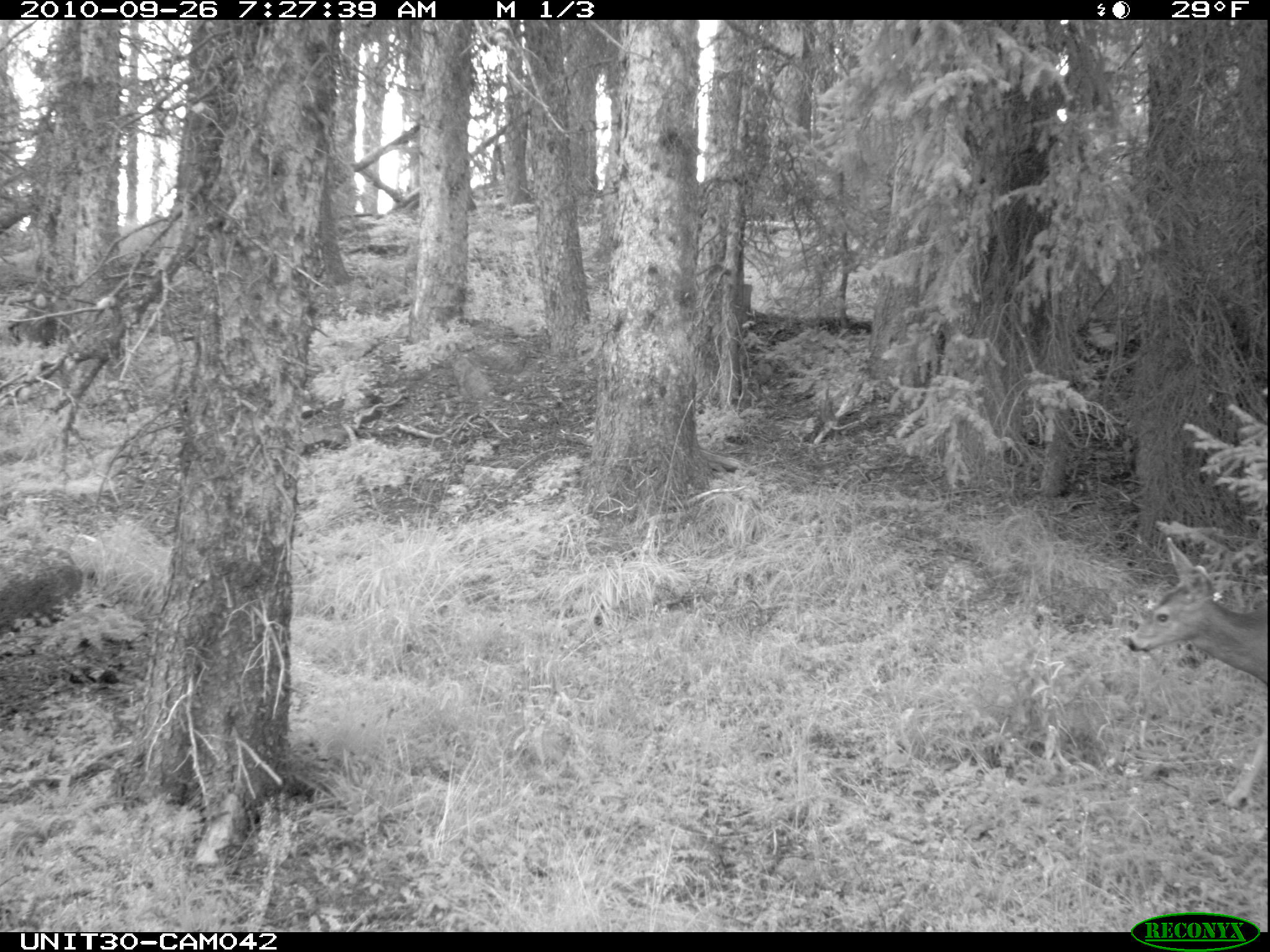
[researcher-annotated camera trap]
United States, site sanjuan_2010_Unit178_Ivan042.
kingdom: Animalia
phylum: Chordata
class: Mammalia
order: Artiodactyla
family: Cervidae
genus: Odocoileus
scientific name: Odocoileus hemionus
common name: mule deer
Odocoileus hemionus (mule deer).